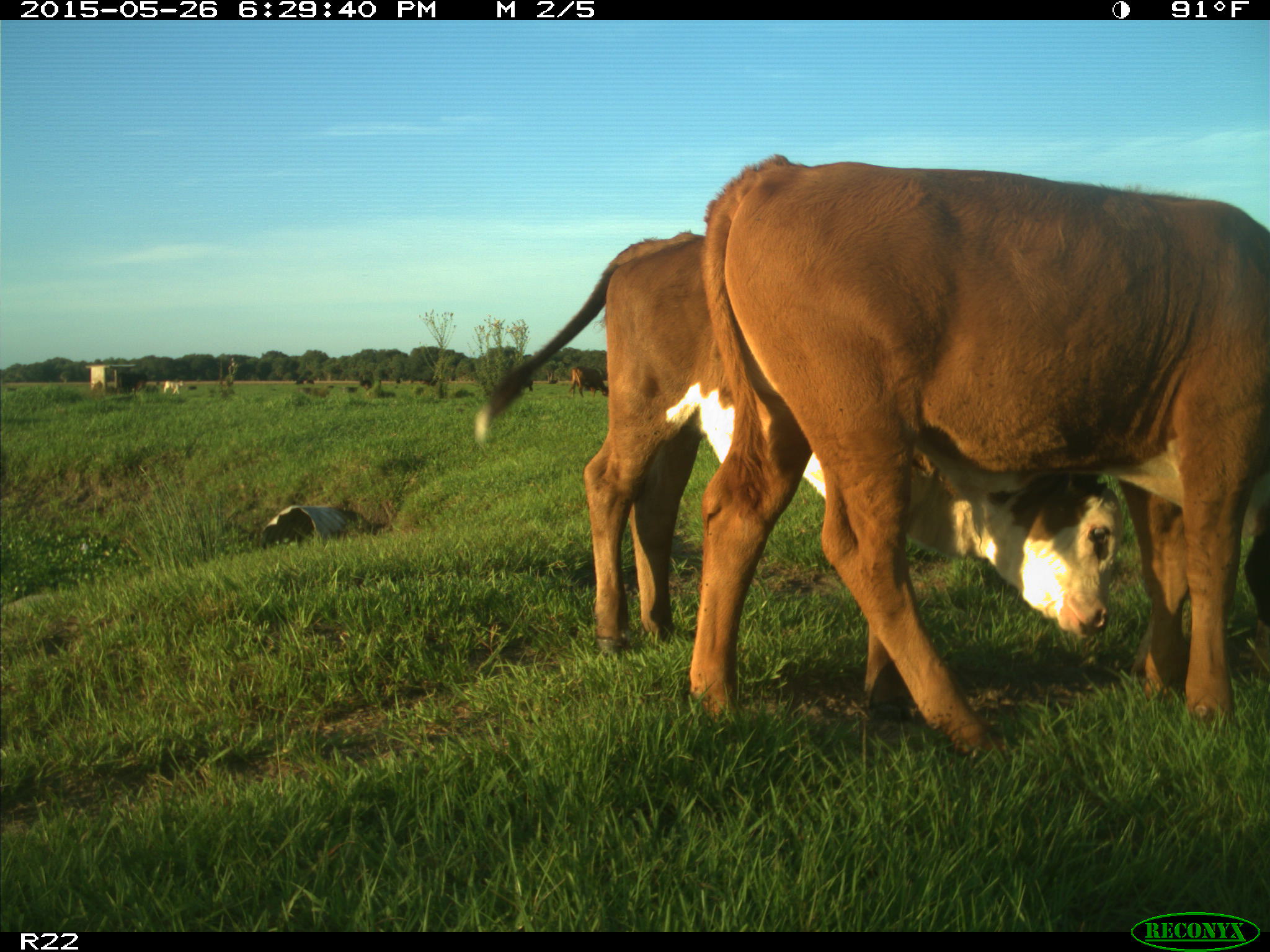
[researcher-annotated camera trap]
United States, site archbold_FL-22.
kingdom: Animalia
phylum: Chordata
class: Mammalia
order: Artiodactyla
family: Bovidae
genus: Bos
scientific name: Bos taurus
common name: domestic cow